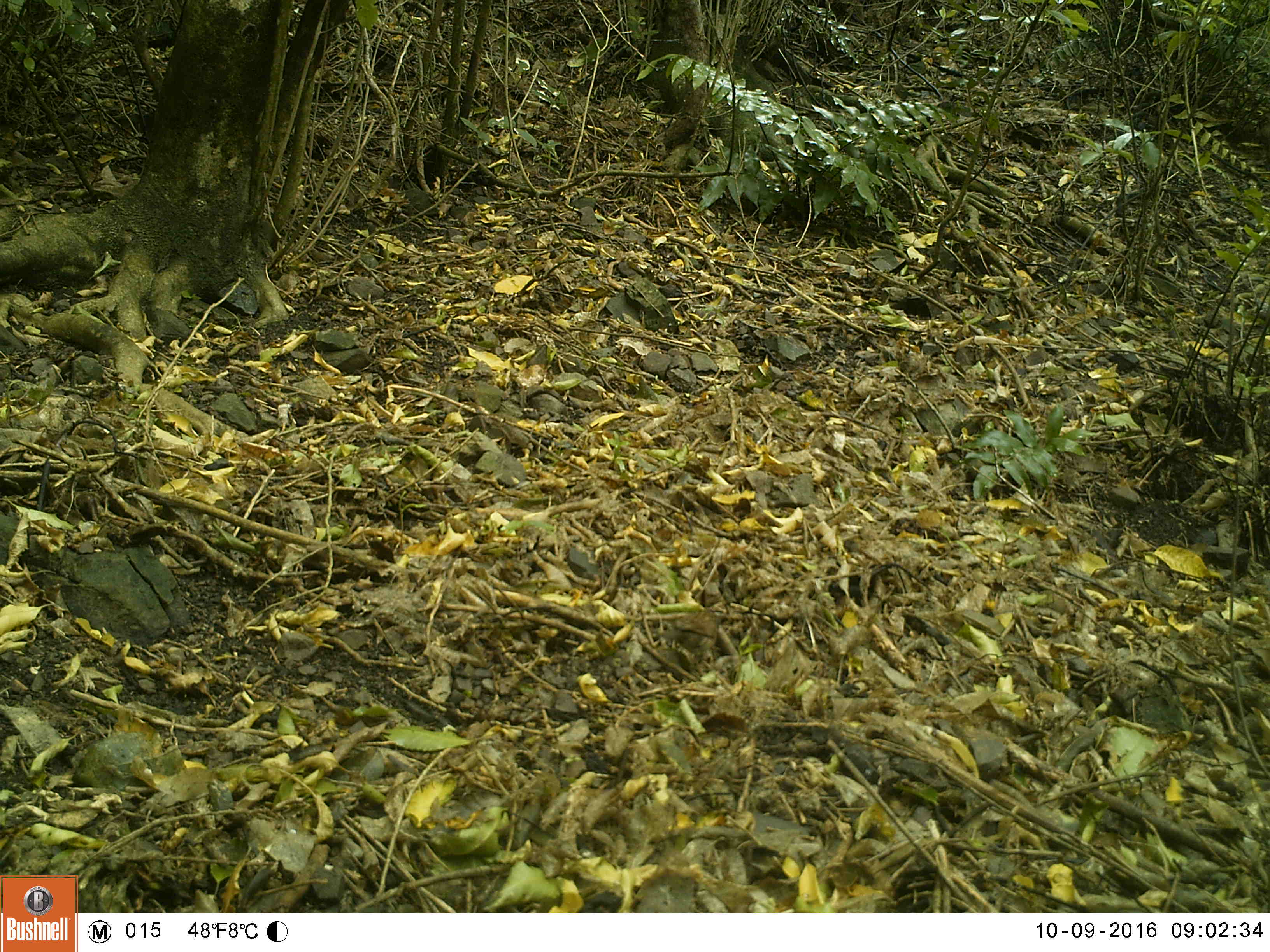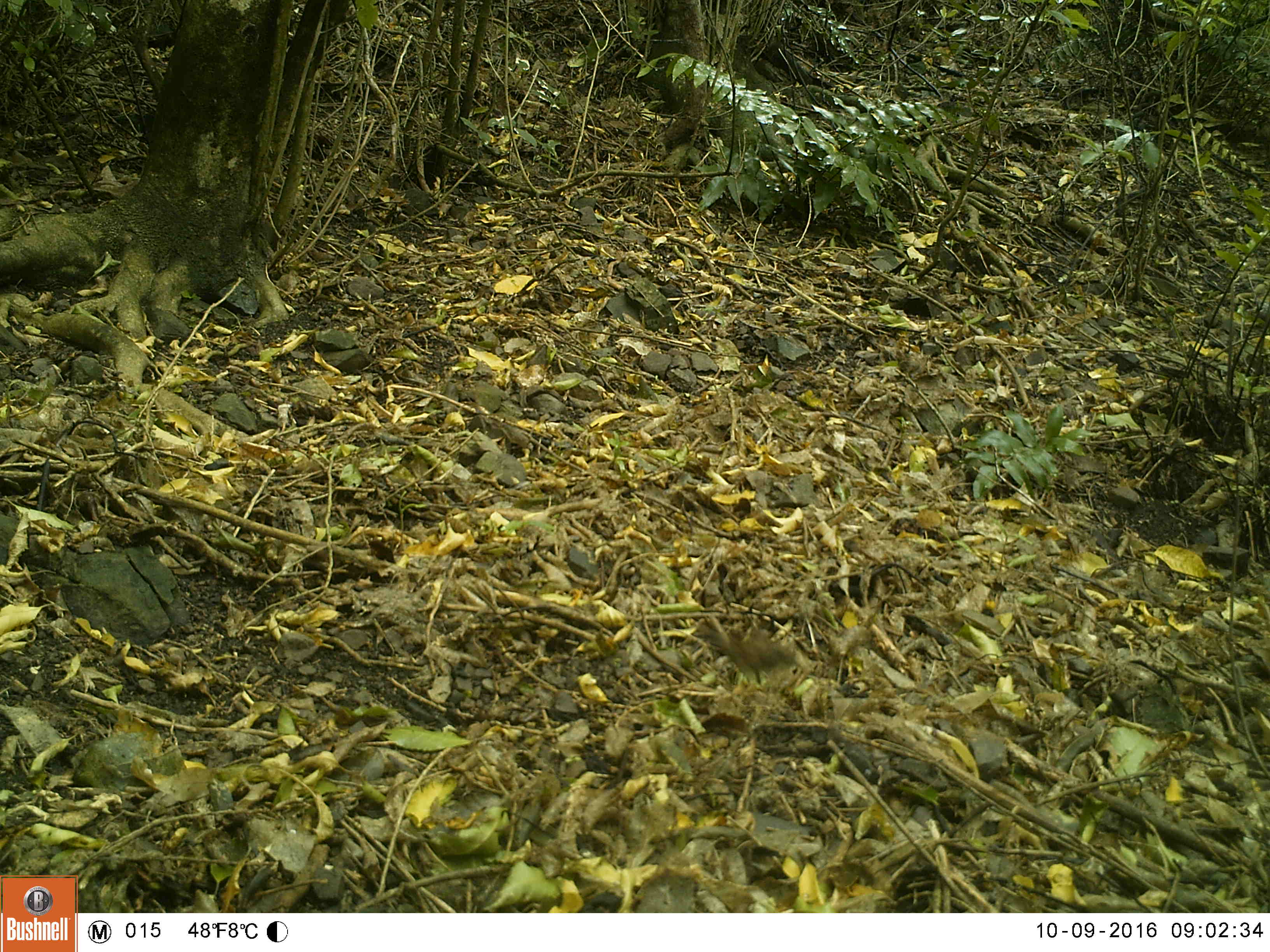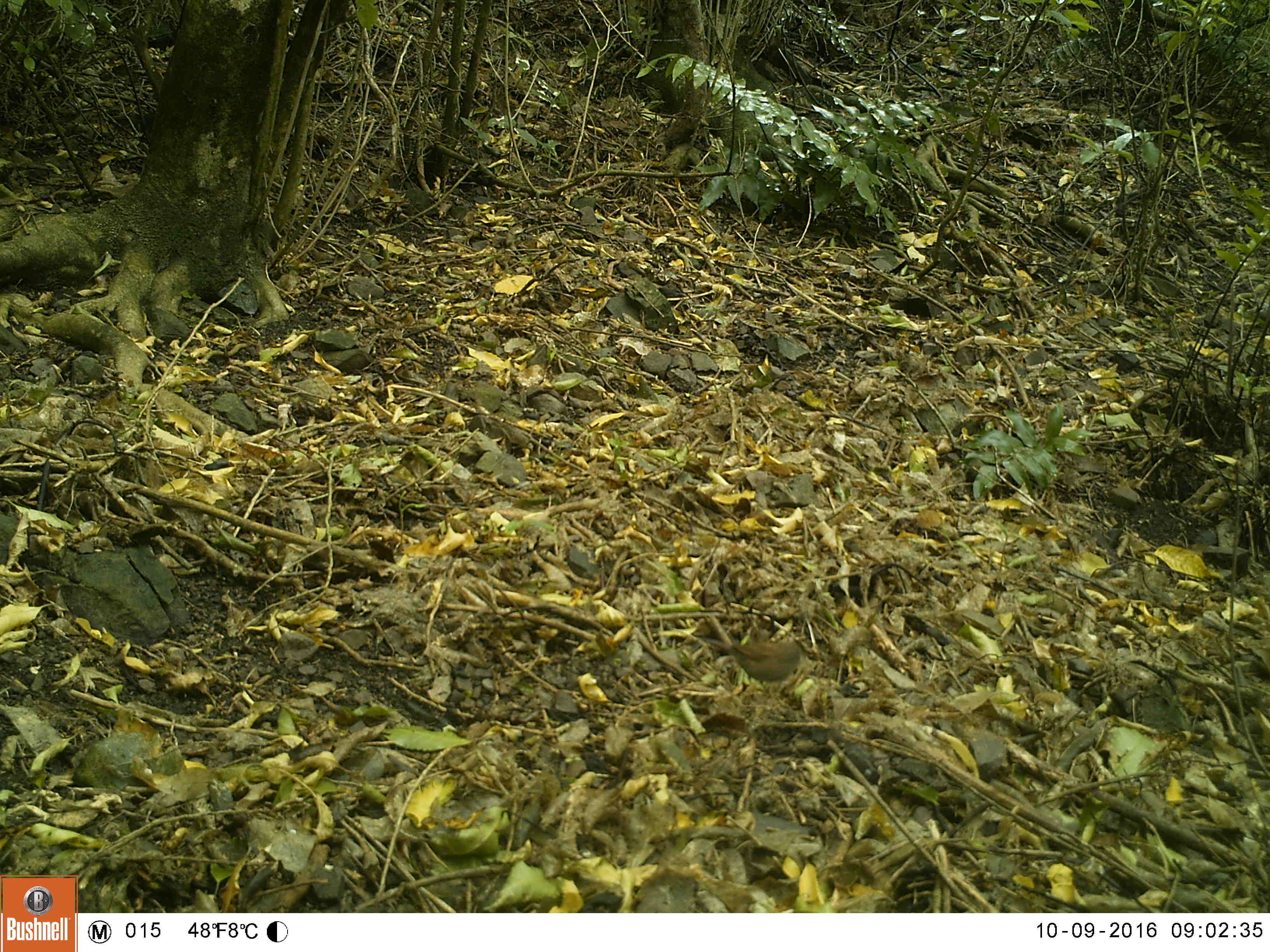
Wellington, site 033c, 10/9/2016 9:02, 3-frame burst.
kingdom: Animalia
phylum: Chordata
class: Aves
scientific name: Aves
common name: bird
Bird (Aves).